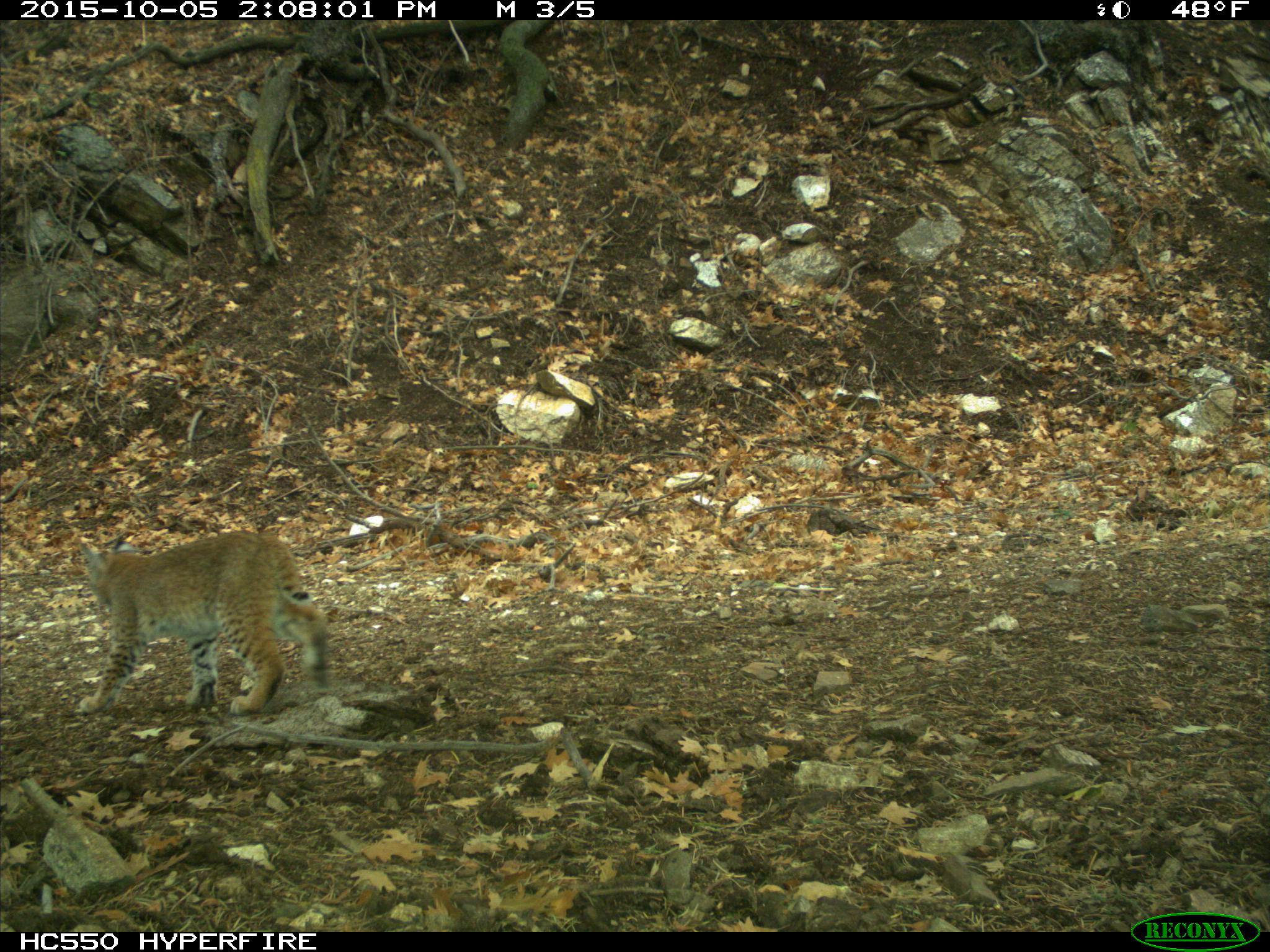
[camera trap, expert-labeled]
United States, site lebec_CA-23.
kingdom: Animalia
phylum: Chordata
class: Mammalia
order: Carnivora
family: Felidae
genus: Lynx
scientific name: Lynx rufus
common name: bobcat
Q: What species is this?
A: Lynx rufus (bobcat).